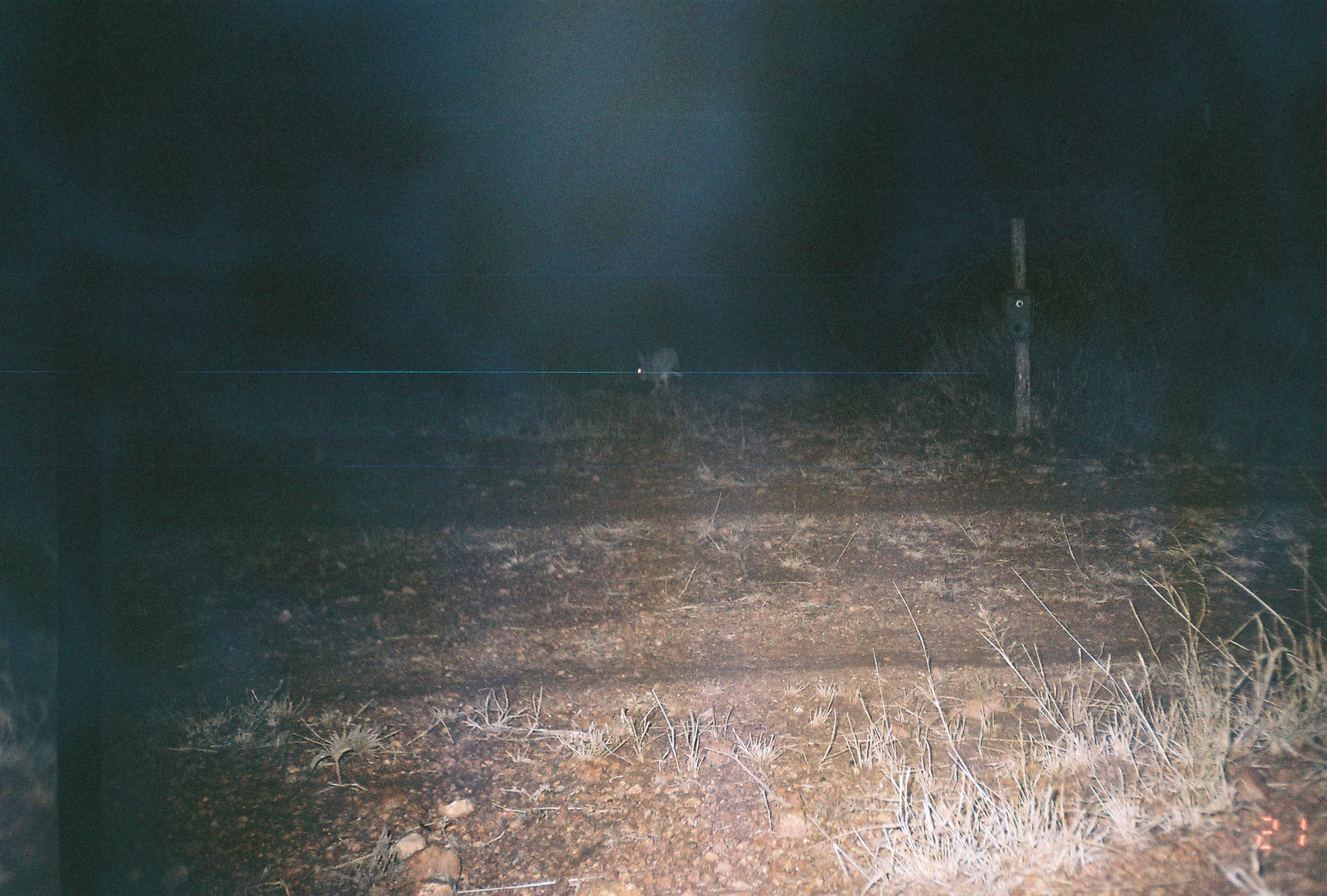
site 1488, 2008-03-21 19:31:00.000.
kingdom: Animalia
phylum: Chordata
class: Mammalia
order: Lagomorpha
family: Leporidae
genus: Lepus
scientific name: Lepus saxatilis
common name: scrub hare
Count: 1.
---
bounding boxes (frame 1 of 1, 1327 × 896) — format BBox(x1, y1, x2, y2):
lepus saxatilis: BBox(634, 345, 683, 396)